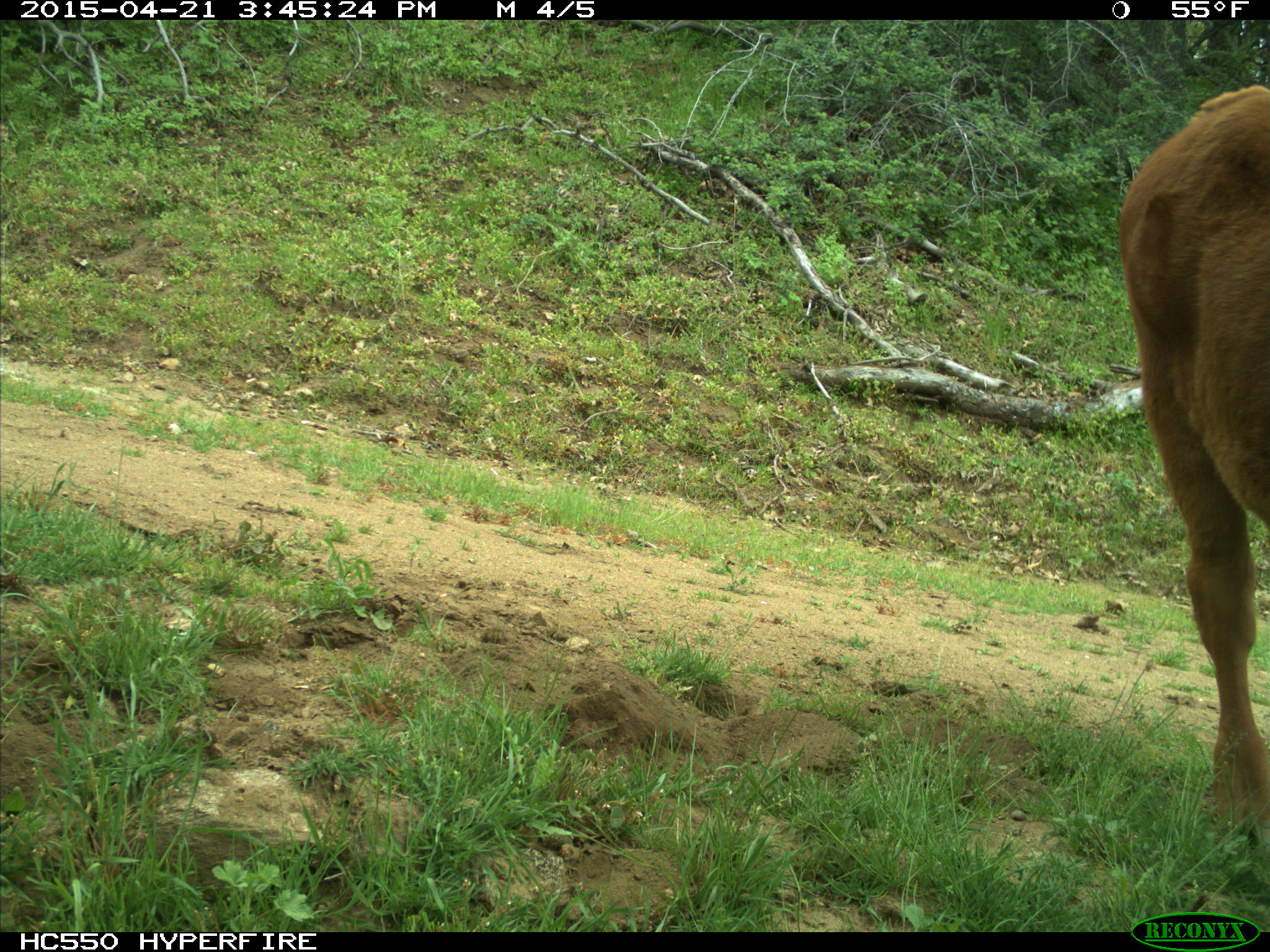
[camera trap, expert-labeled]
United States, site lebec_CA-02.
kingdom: Animalia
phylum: Chordata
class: Mammalia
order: Artiodactyla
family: Bovidae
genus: Bos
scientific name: Bos taurus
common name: domestic cow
Bos taurus (domestic cow).